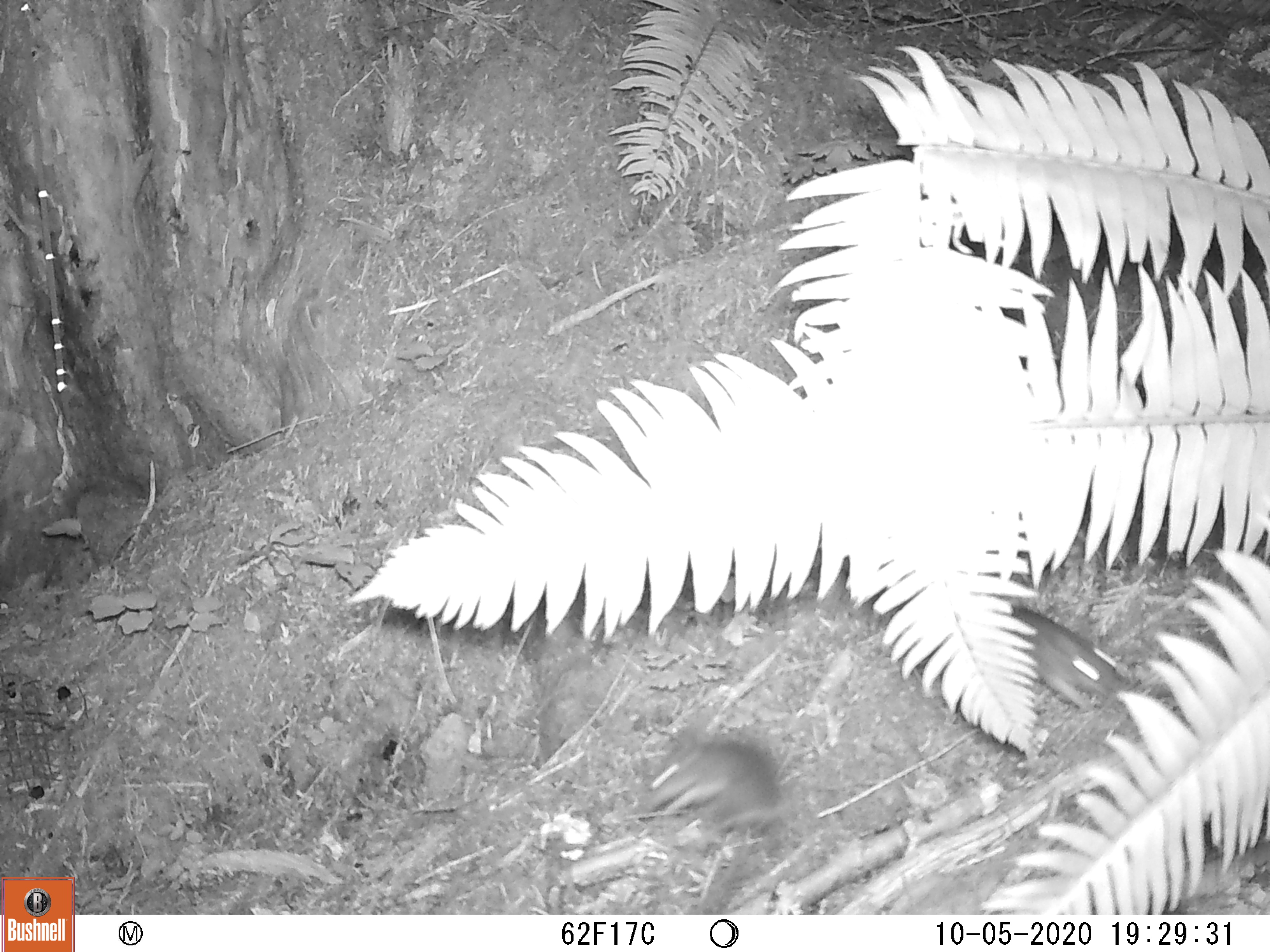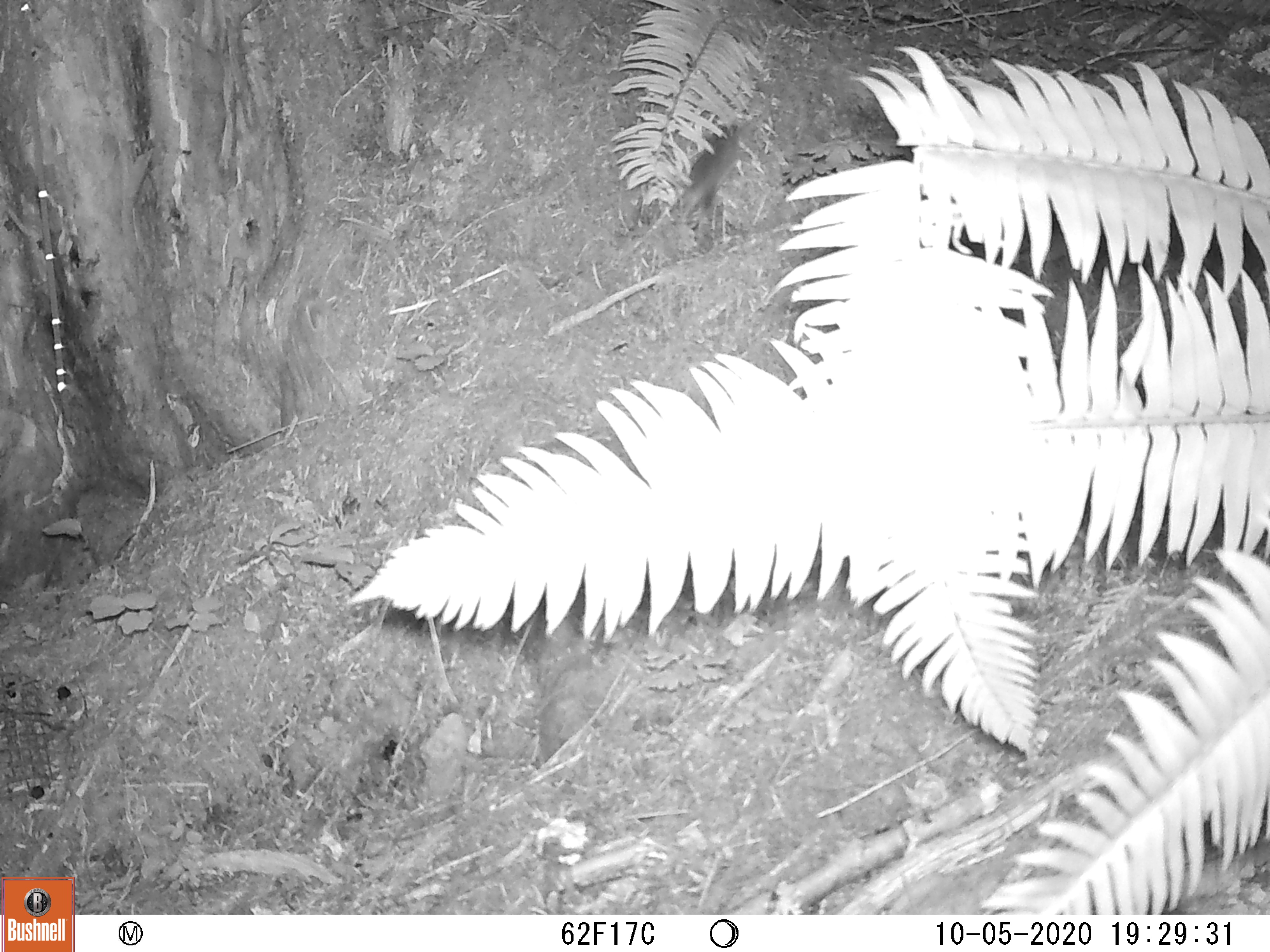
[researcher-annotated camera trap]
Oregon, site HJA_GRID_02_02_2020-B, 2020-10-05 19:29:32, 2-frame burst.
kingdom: Animalia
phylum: Chordata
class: Mammalia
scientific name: Mammalia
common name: small mammal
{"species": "small mammal (Mammalia)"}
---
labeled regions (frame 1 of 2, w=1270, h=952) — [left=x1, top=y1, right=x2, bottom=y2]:
small mammal: [left=625, top=724, right=803, bottom=869]; [left=1014, top=594, right=1135, bottom=732]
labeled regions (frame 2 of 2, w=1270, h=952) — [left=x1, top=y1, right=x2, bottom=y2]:
small mammal: [left=667, top=105, right=754, bottom=235]